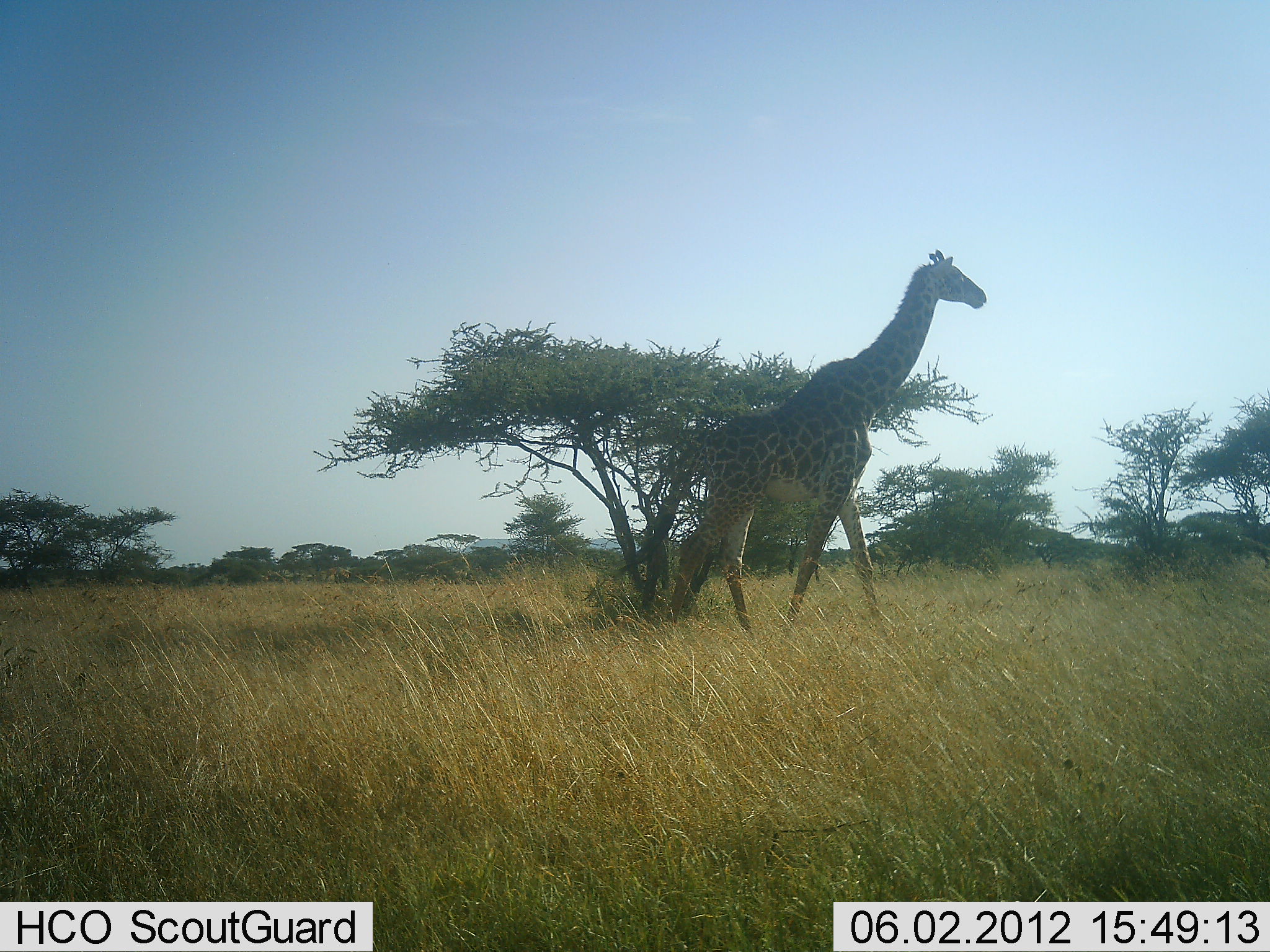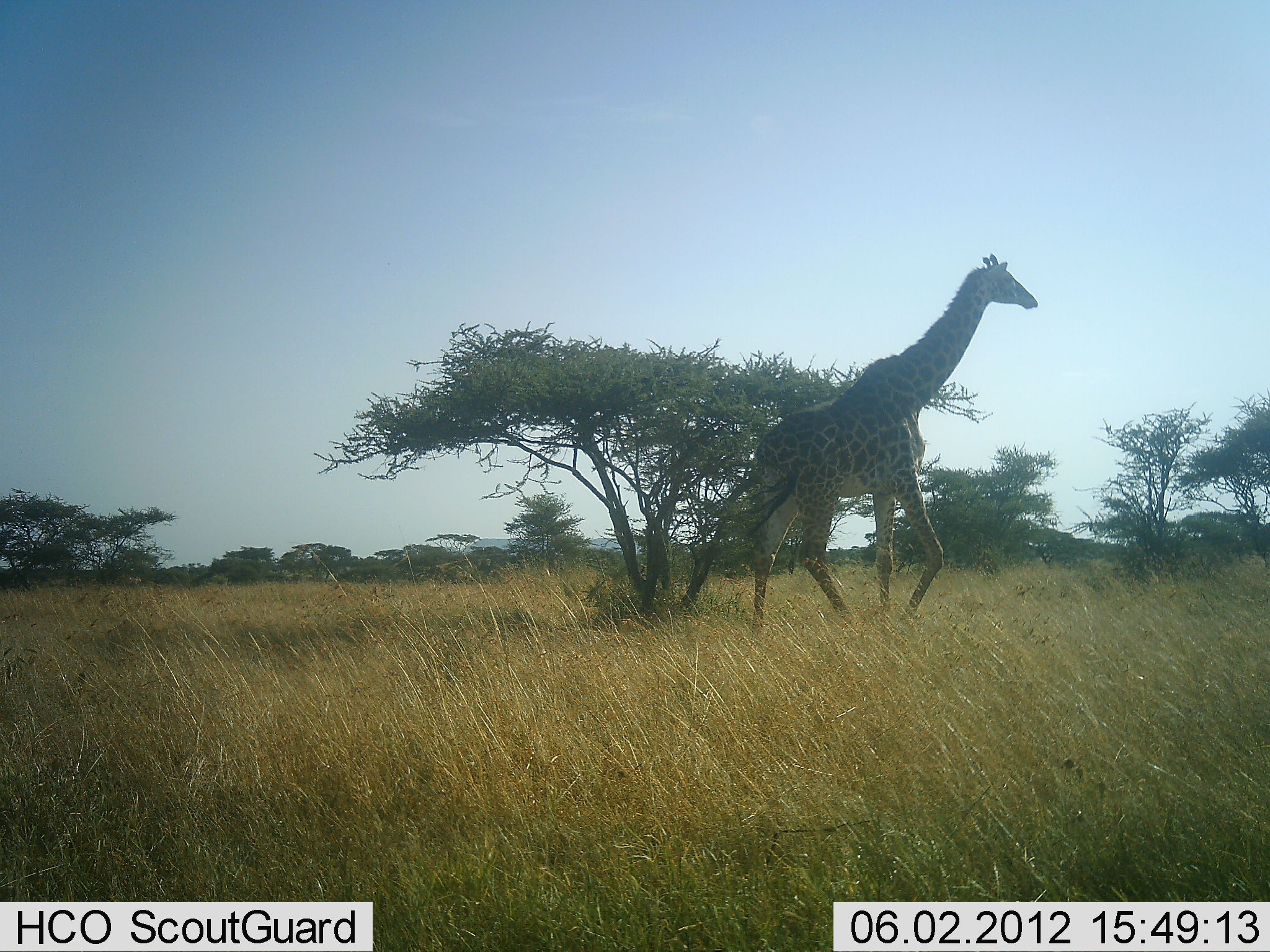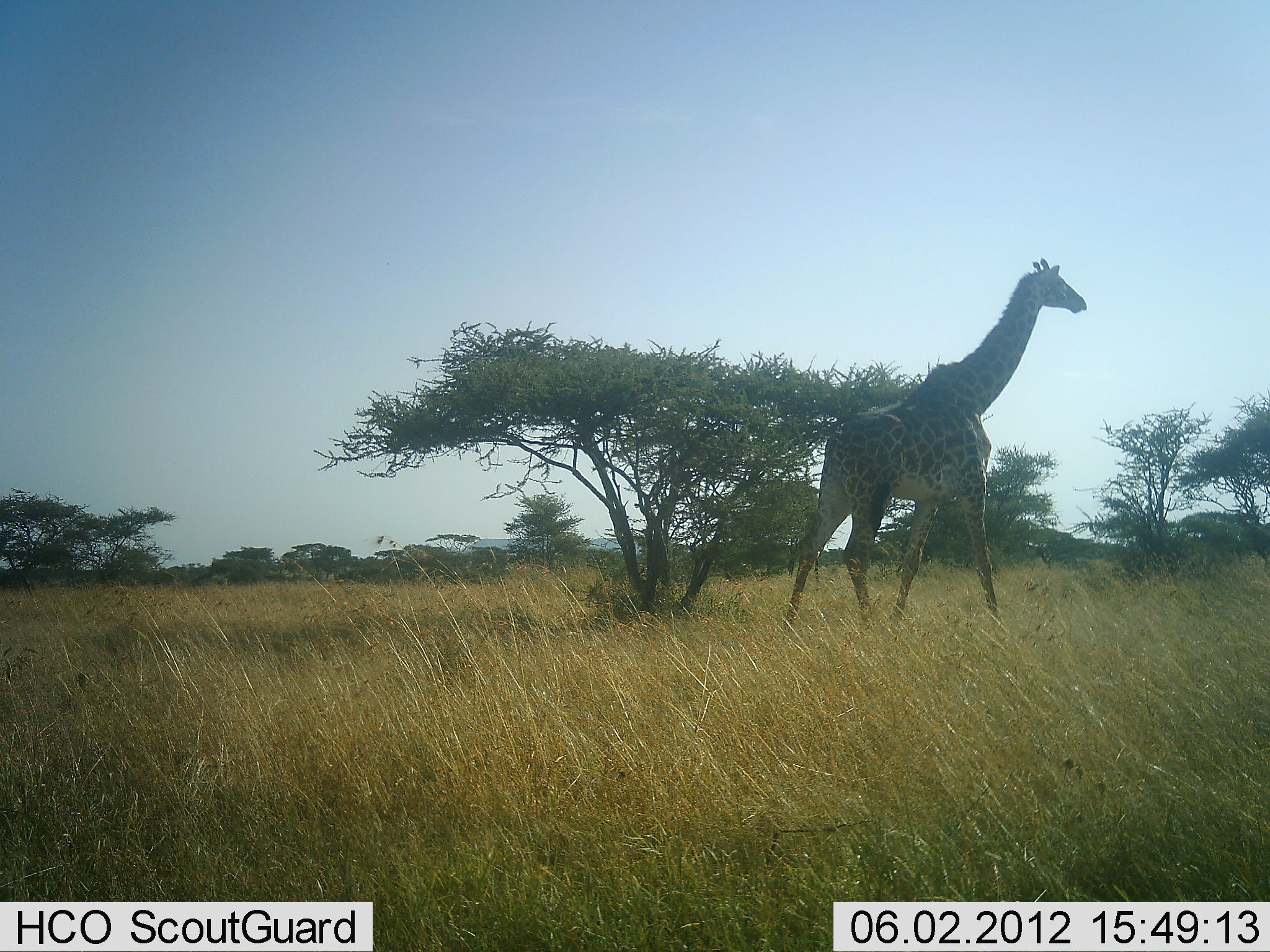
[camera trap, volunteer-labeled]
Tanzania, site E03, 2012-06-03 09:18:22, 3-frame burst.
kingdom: Animalia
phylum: Chordata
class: Mammalia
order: Artiodactyla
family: Giraffidae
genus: Giraffa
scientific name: Giraffa camelopardalis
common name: giraffe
Giraffe (Giraffa camelopardalis), count 1. Behavior (volunteer vote fractions): standing 0%, resting 0%, moving 100%, interacting 0%. Young present (vote fraction): 0%. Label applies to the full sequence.